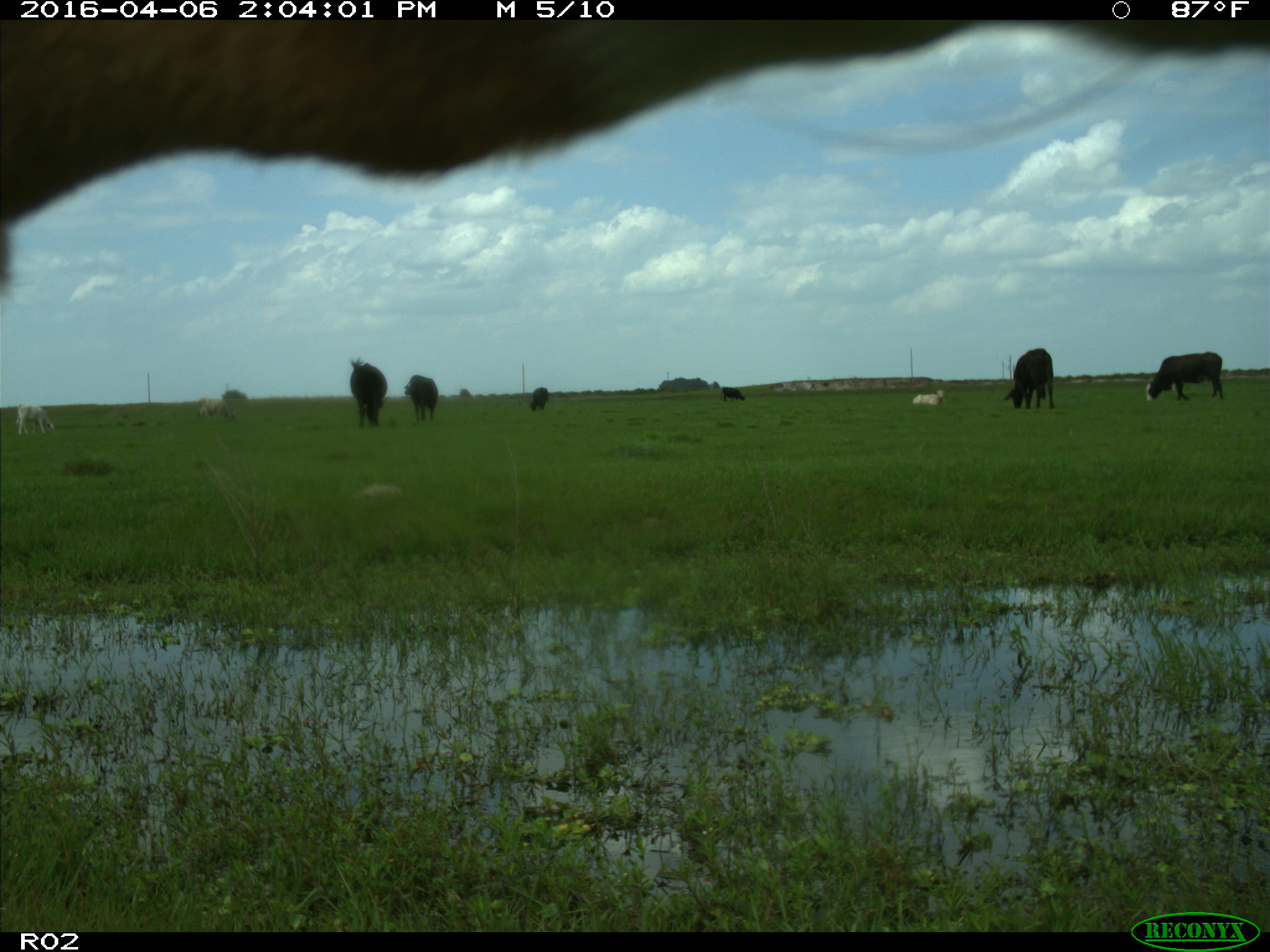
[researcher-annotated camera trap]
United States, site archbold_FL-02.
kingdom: Animalia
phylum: Chordata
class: Mammalia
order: Artiodactyla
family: Bovidae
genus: Bos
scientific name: Bos taurus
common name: domestic cow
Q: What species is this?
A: Bos taurus (domestic cow).